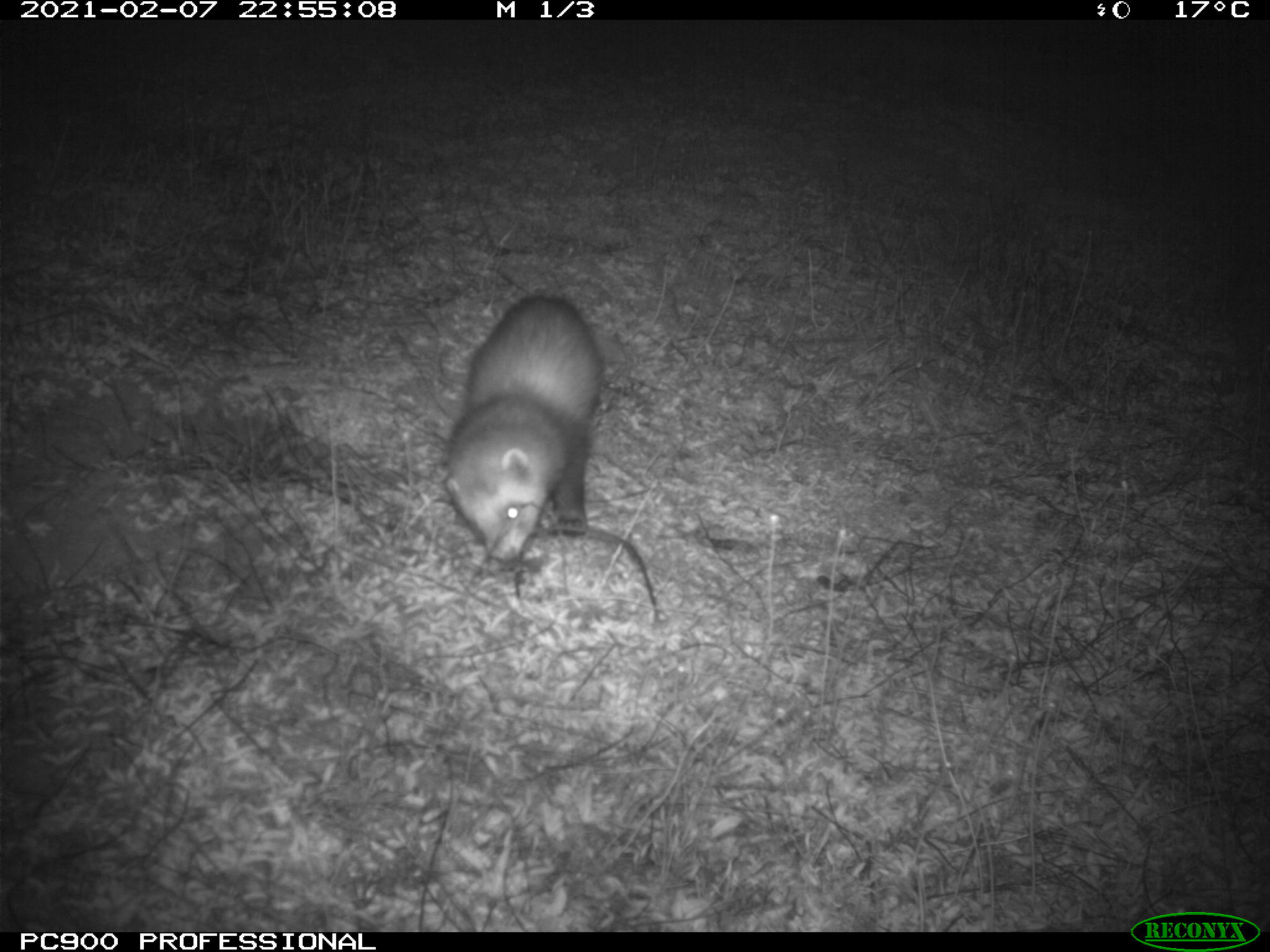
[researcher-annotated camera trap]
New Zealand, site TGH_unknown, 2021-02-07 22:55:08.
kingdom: Animalia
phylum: Chordata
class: Mammalia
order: Carnivora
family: Mustelidae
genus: Mustela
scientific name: Mustela furo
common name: ferret